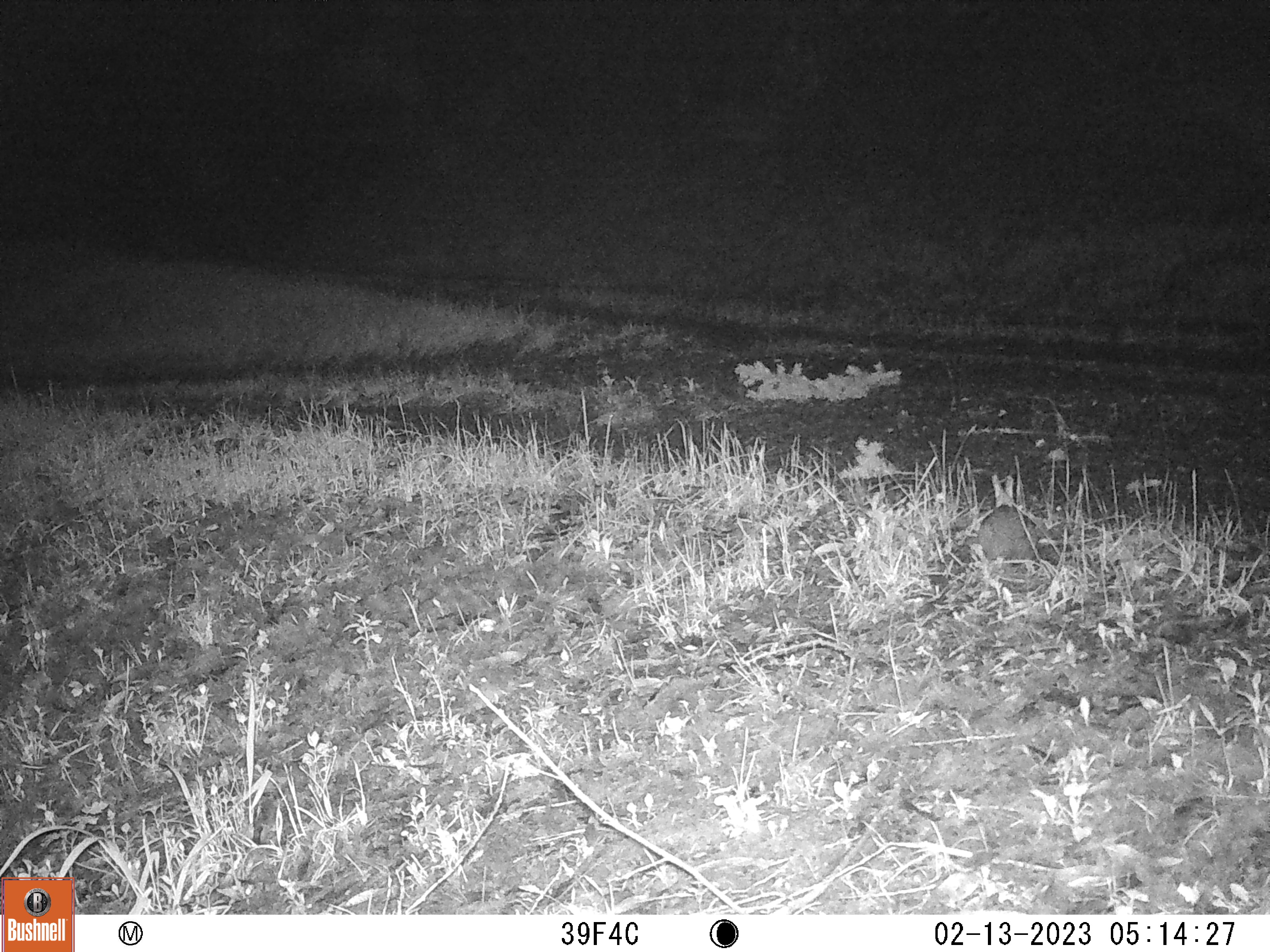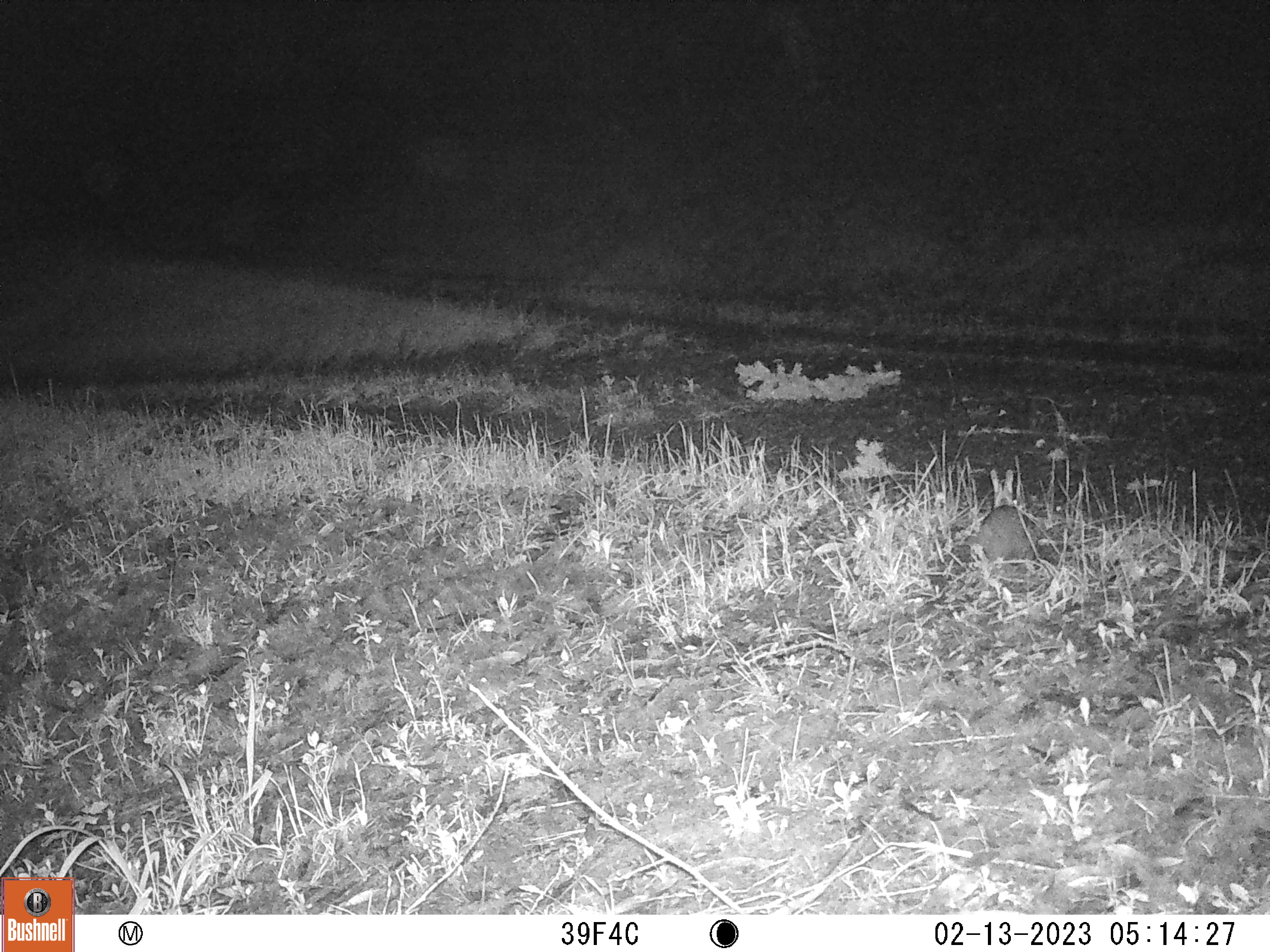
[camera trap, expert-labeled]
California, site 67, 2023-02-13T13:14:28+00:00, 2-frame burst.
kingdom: Animalia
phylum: Chordata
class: Mammalia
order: Lagomorpha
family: Leporidae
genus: Sylvilagus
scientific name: Sylvilagus bachmani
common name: brush rabbit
Brush rabbit (Sylvilagus bachmani).